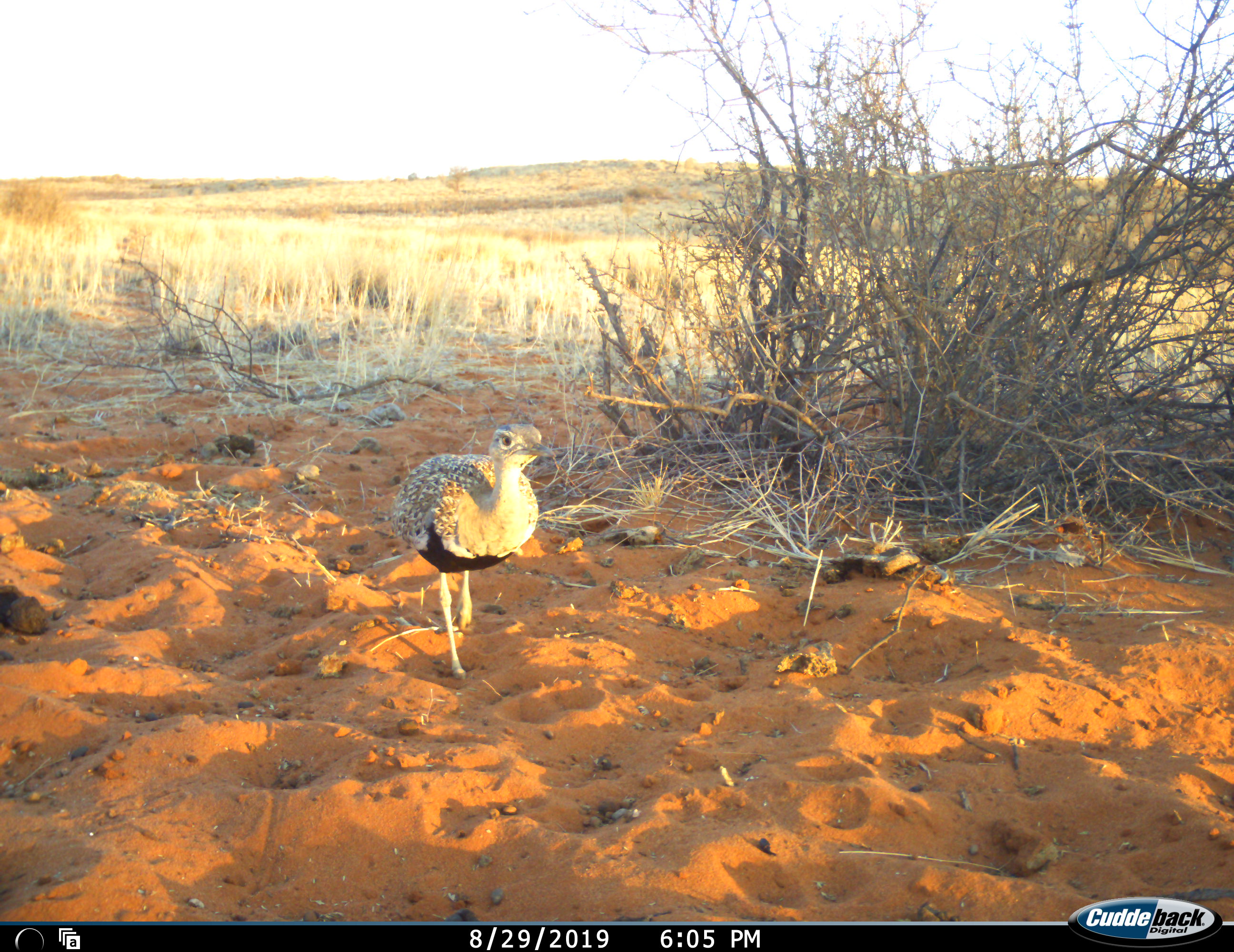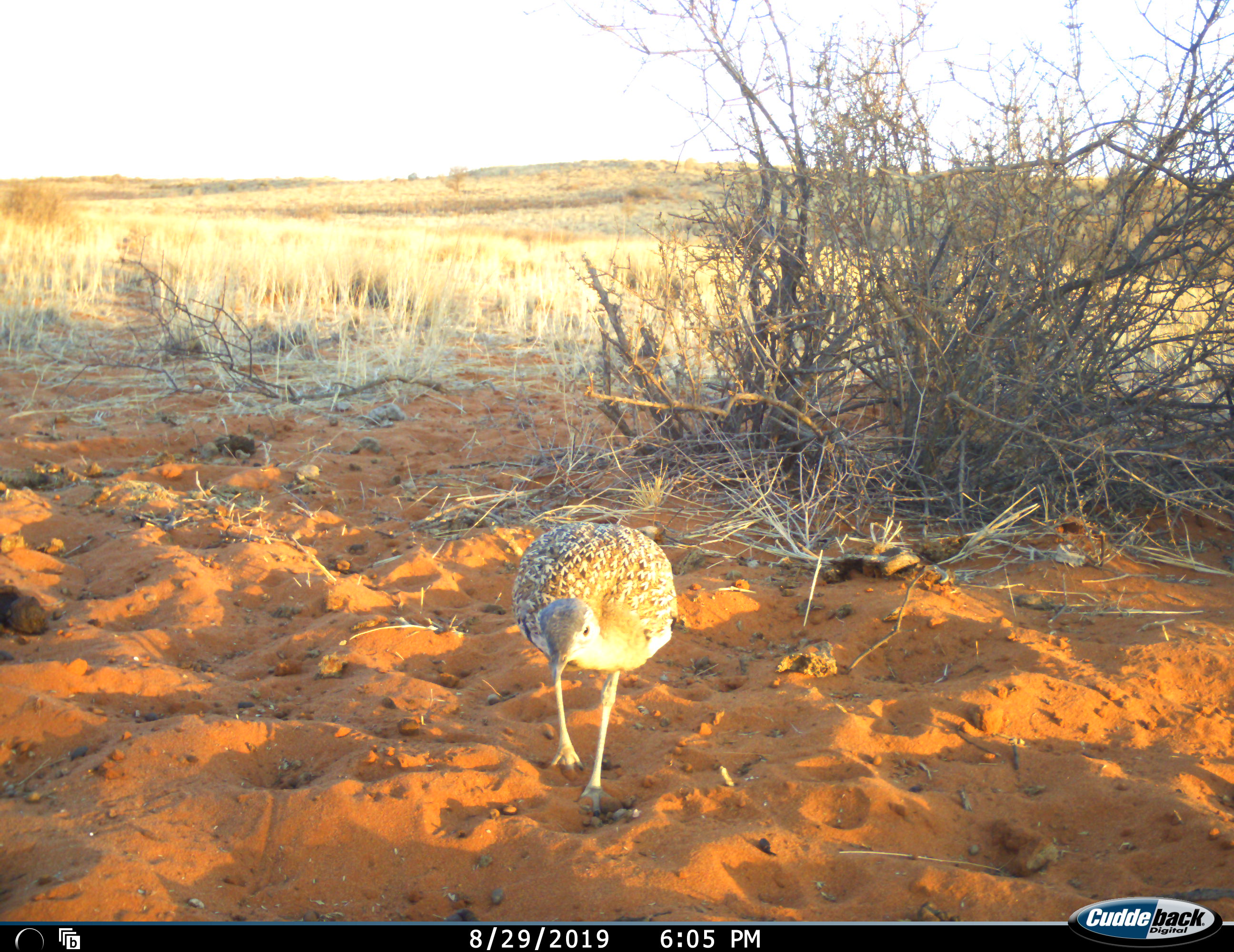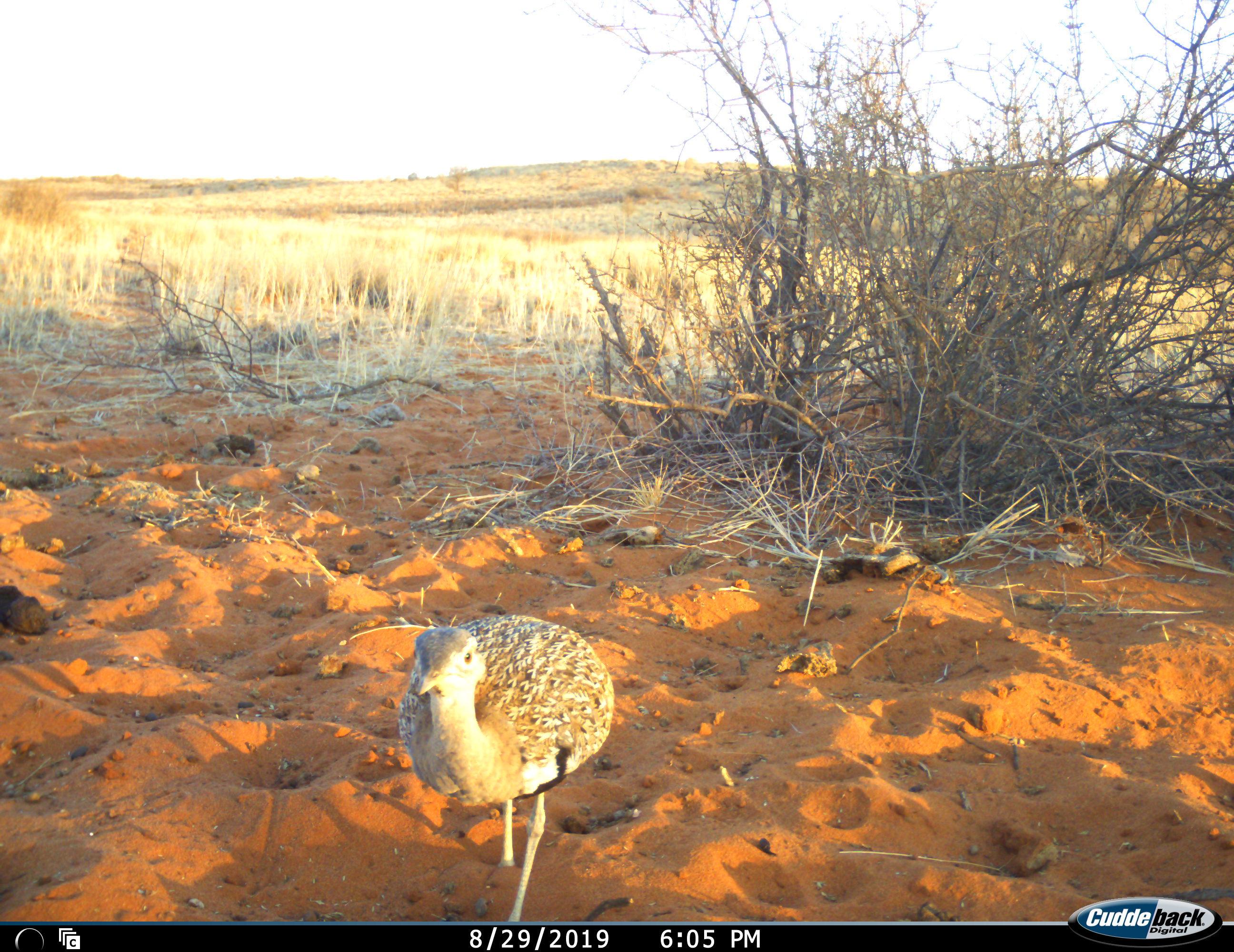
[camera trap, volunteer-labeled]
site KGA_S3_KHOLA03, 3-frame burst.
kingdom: Animalia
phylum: Chordata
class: Aves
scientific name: Aves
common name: bird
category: birdother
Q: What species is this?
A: Birdother (bird) (Aves).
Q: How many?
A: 1.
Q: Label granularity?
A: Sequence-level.